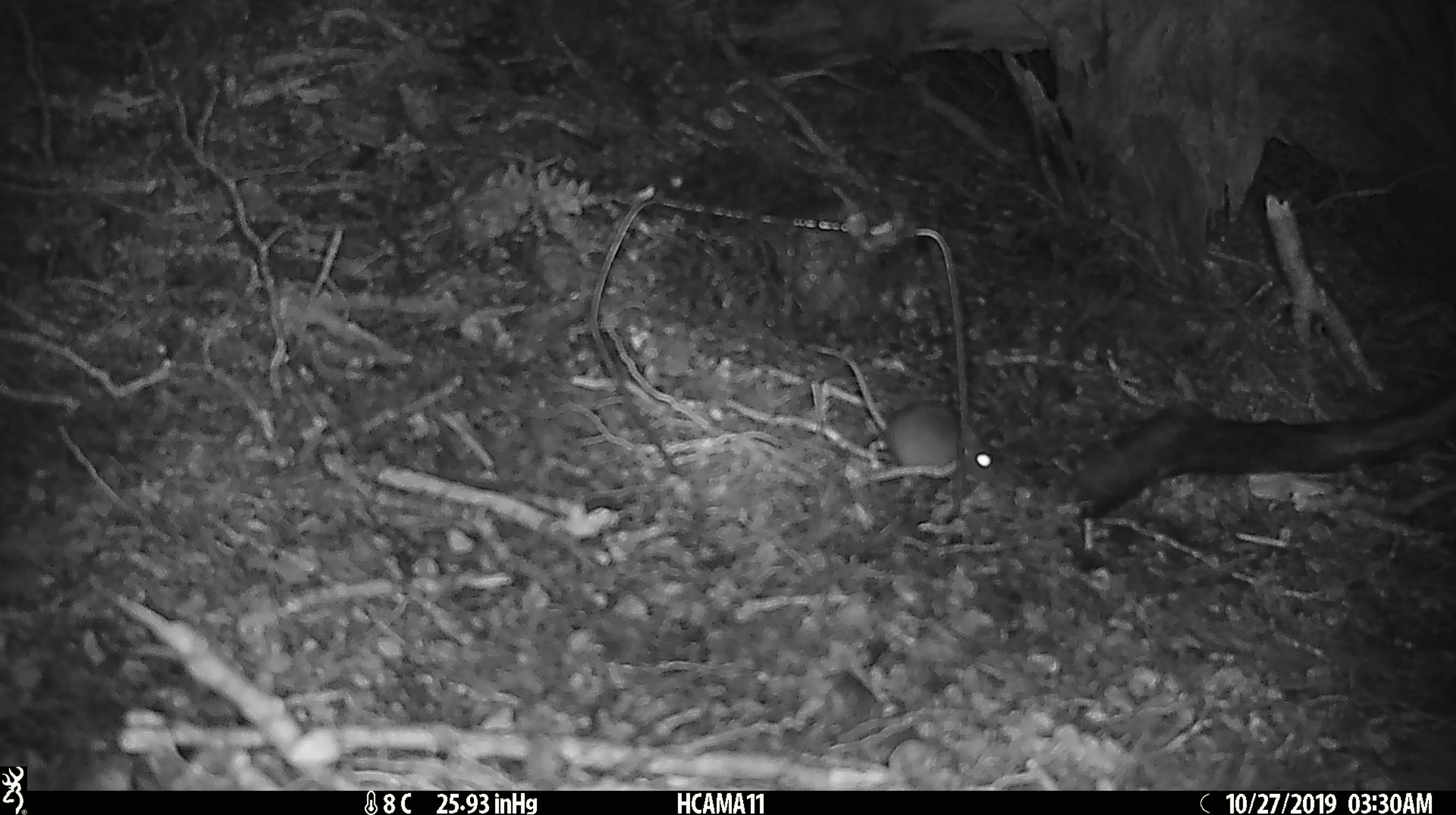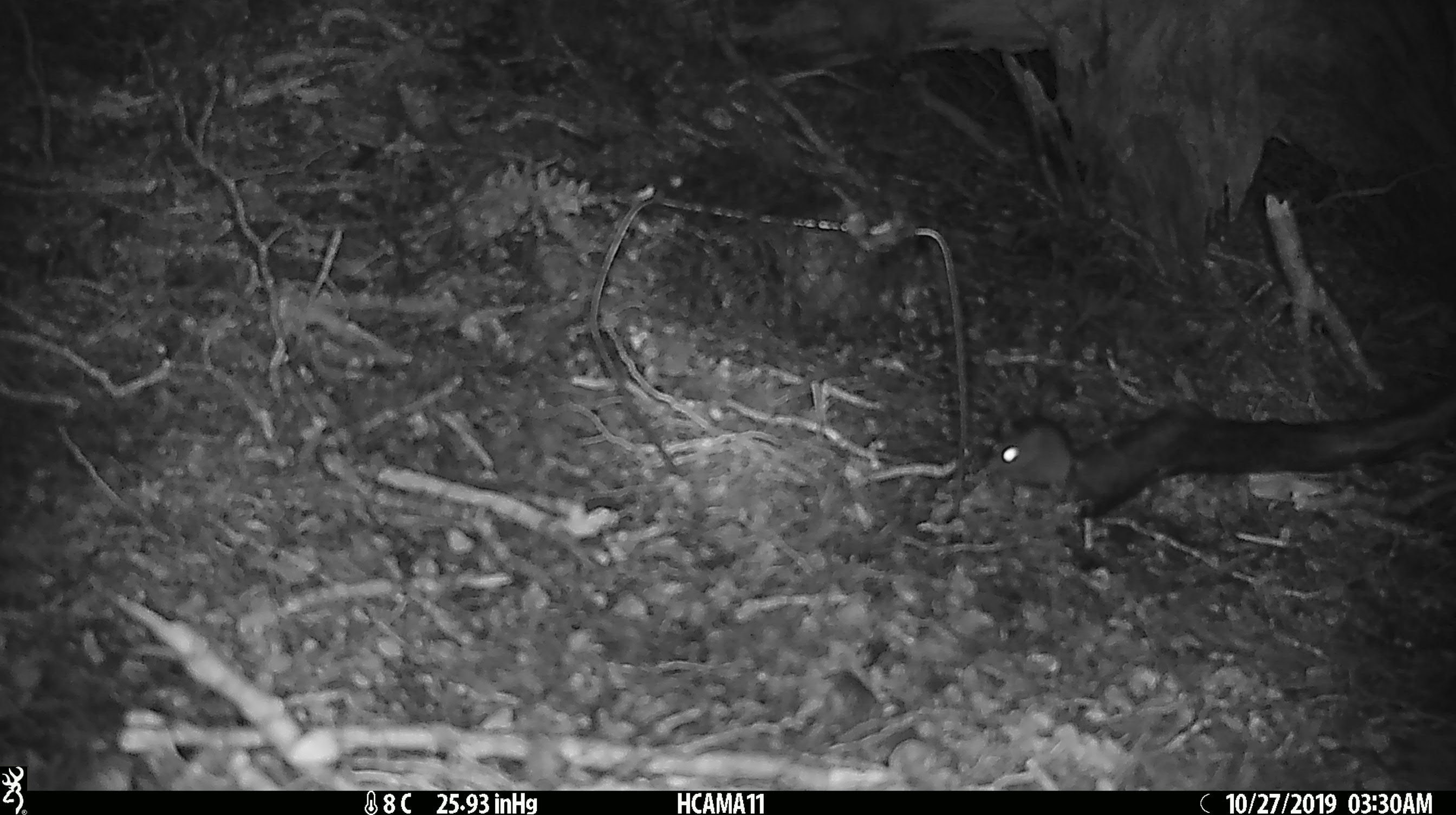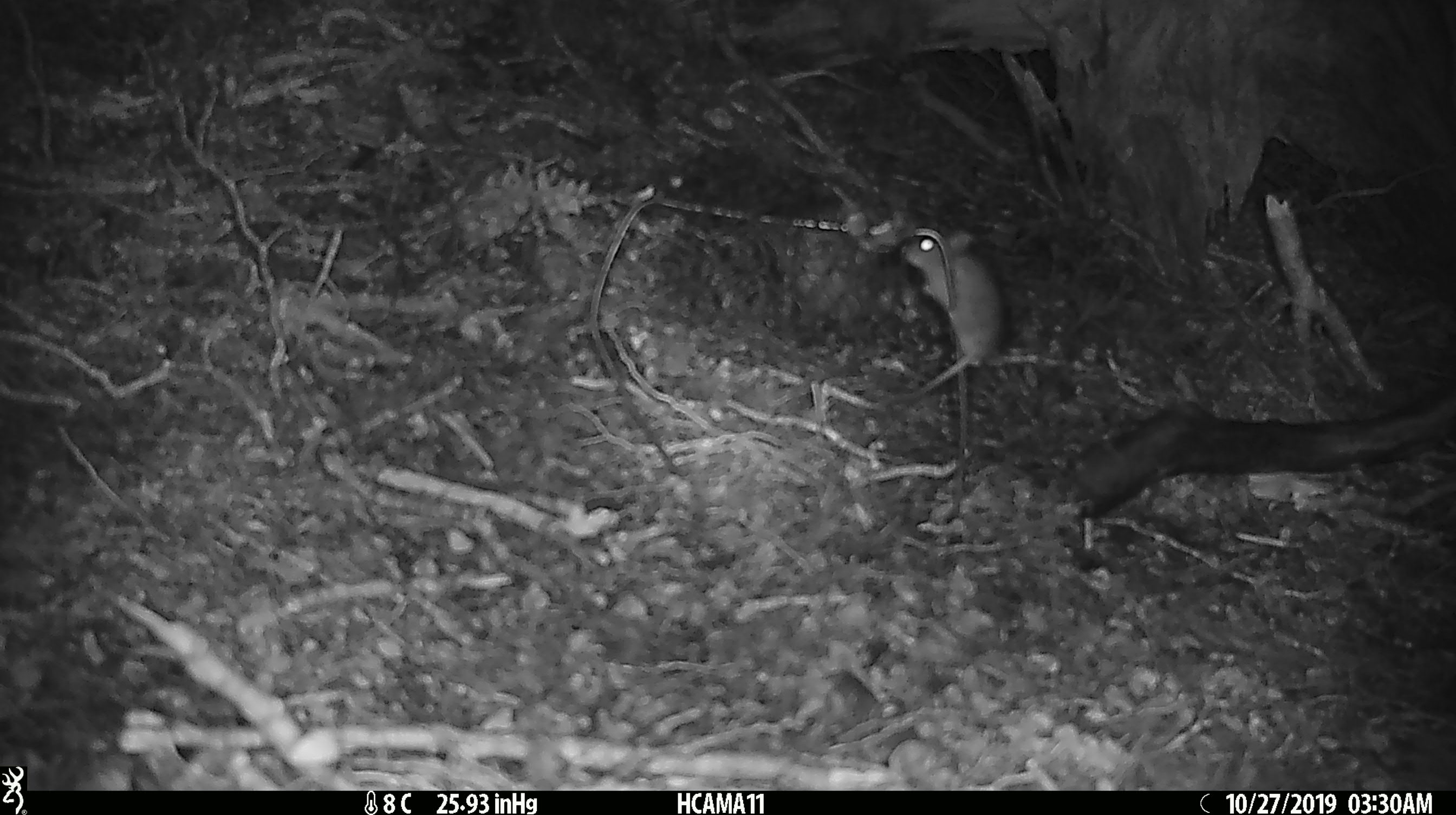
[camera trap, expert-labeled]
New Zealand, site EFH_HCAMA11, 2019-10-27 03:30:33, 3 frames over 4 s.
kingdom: Animalia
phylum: Chordata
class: Mammalia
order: Rodentia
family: Muridae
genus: Mus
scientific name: Mus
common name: mouse